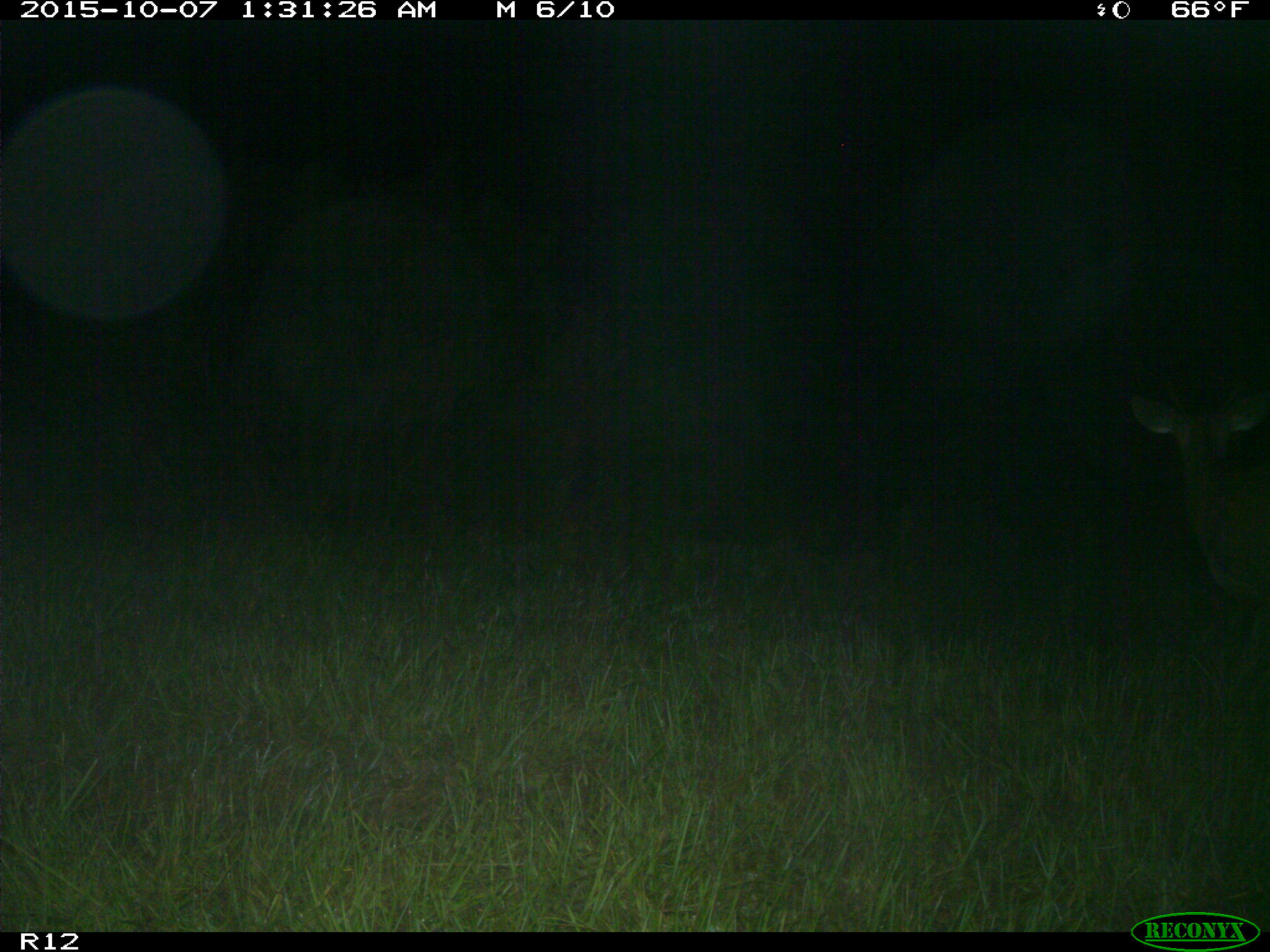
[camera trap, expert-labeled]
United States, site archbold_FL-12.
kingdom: Animalia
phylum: Chordata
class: Mammalia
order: Artiodactyla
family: Cervidae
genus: Odocoileus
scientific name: Odocoileus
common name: deer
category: unidentified deer